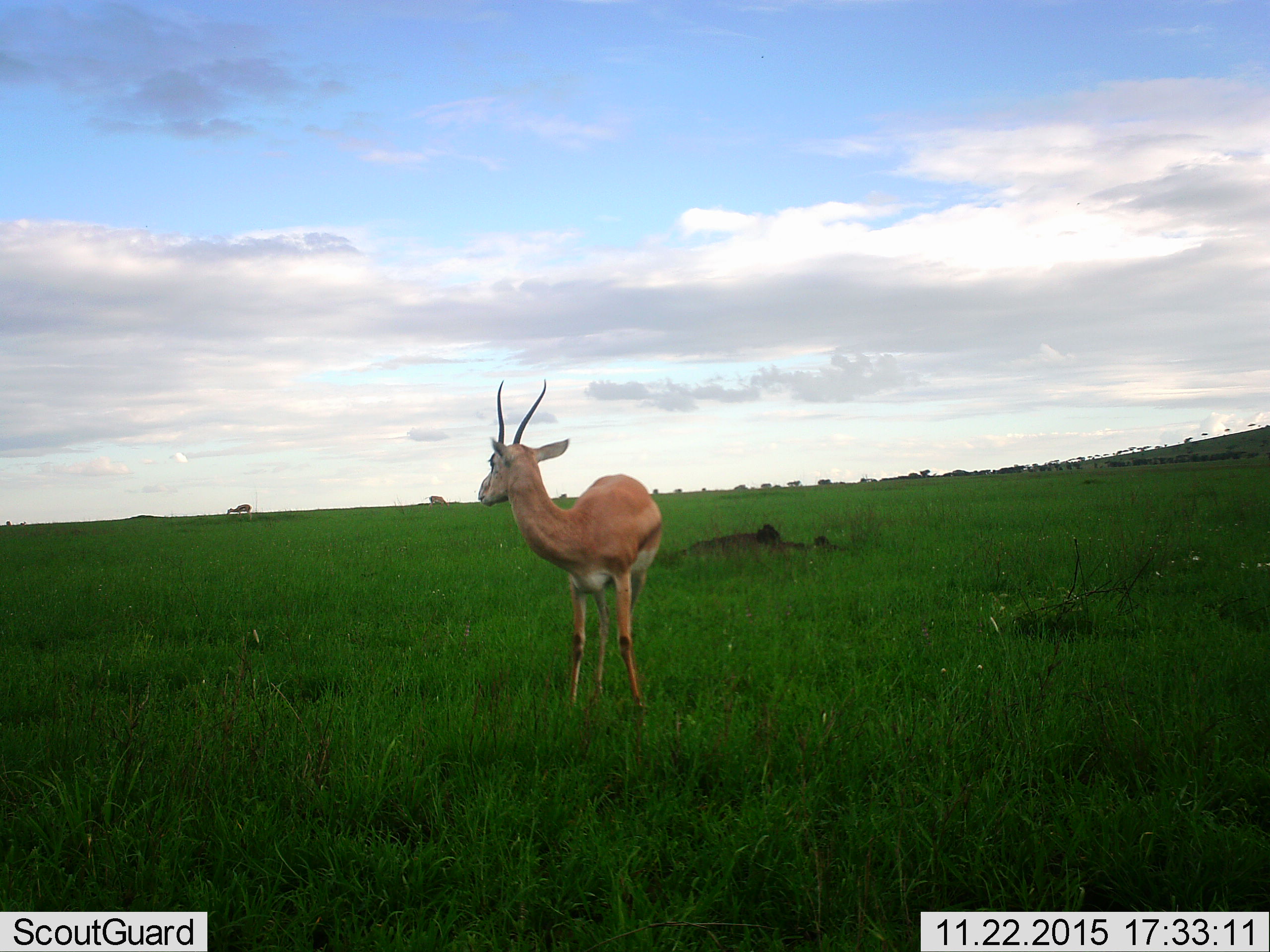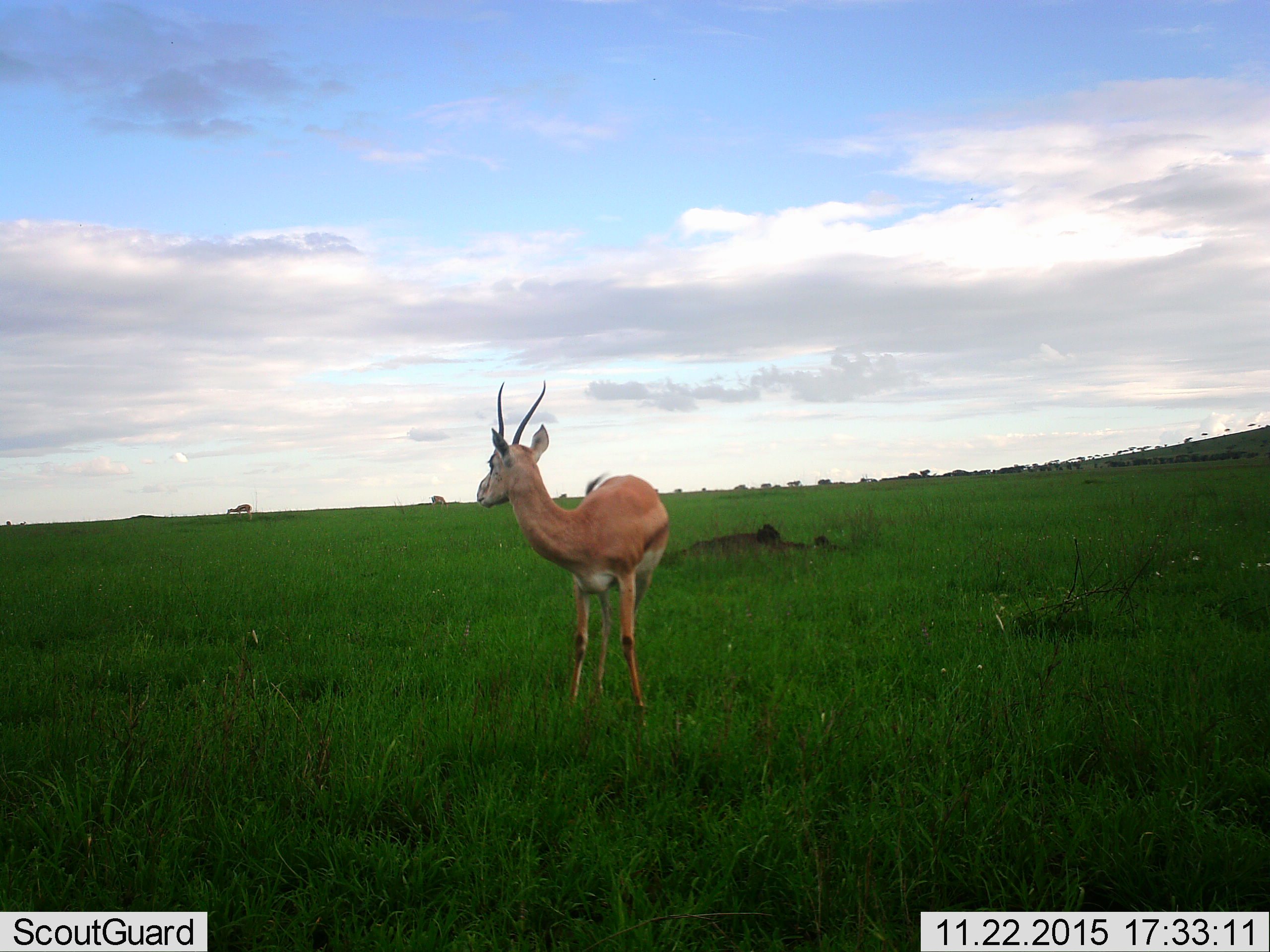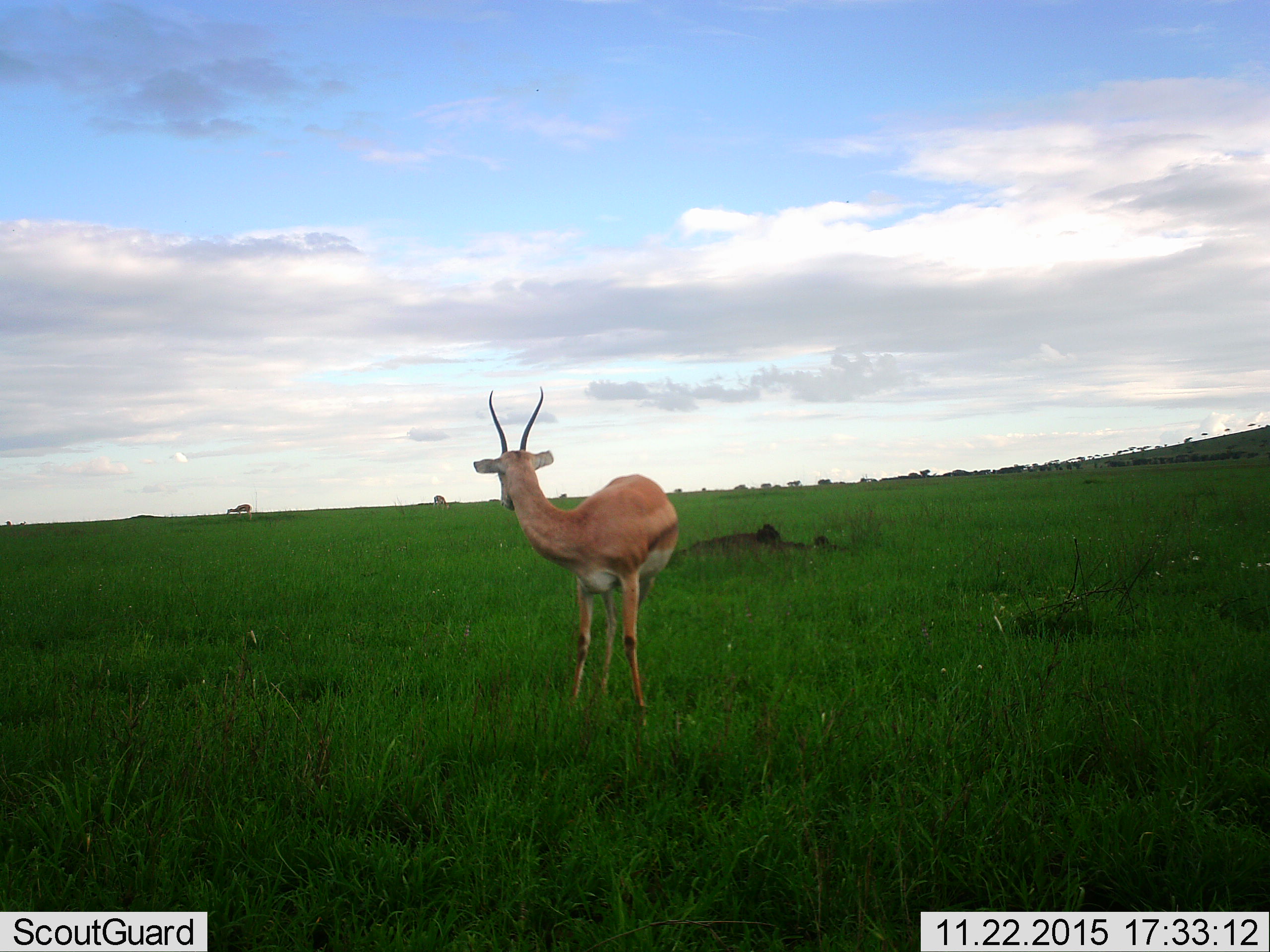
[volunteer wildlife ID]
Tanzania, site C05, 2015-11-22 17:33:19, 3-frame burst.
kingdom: Animalia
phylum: Chordata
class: Mammalia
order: Artiodactyla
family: Bovidae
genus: Nanger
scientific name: Nanger granti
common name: grant's gazelle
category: gazellegrants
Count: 1.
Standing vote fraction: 92%.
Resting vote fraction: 0%.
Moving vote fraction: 8%.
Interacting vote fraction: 0%.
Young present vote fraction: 0%.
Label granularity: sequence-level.